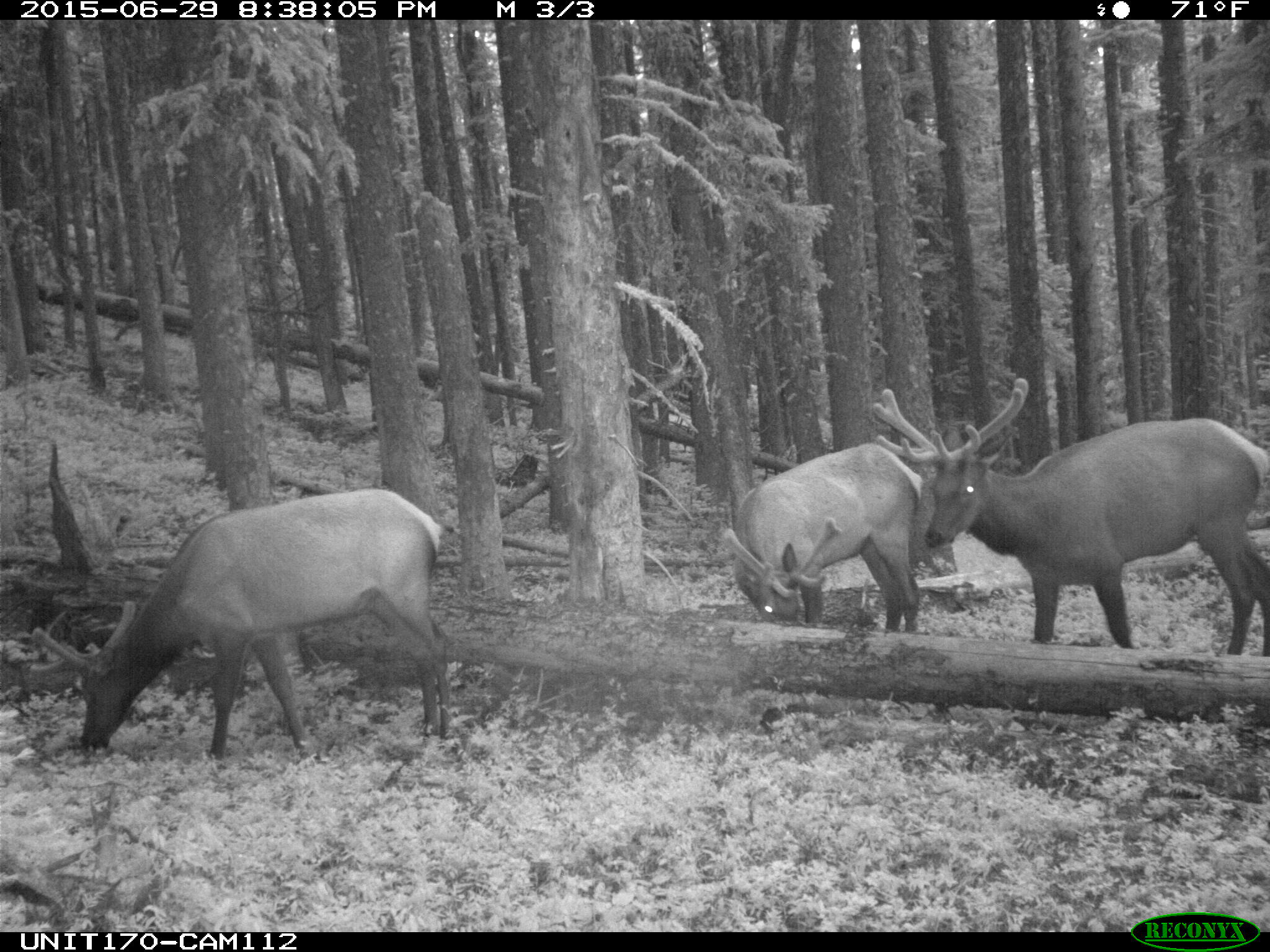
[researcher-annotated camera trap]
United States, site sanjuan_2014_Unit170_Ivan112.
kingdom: Animalia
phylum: Chordata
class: Mammalia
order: Artiodactyla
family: Cervidae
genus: Cervus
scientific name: Cervus elaphus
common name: red deer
Cervus elaphus (red deer).